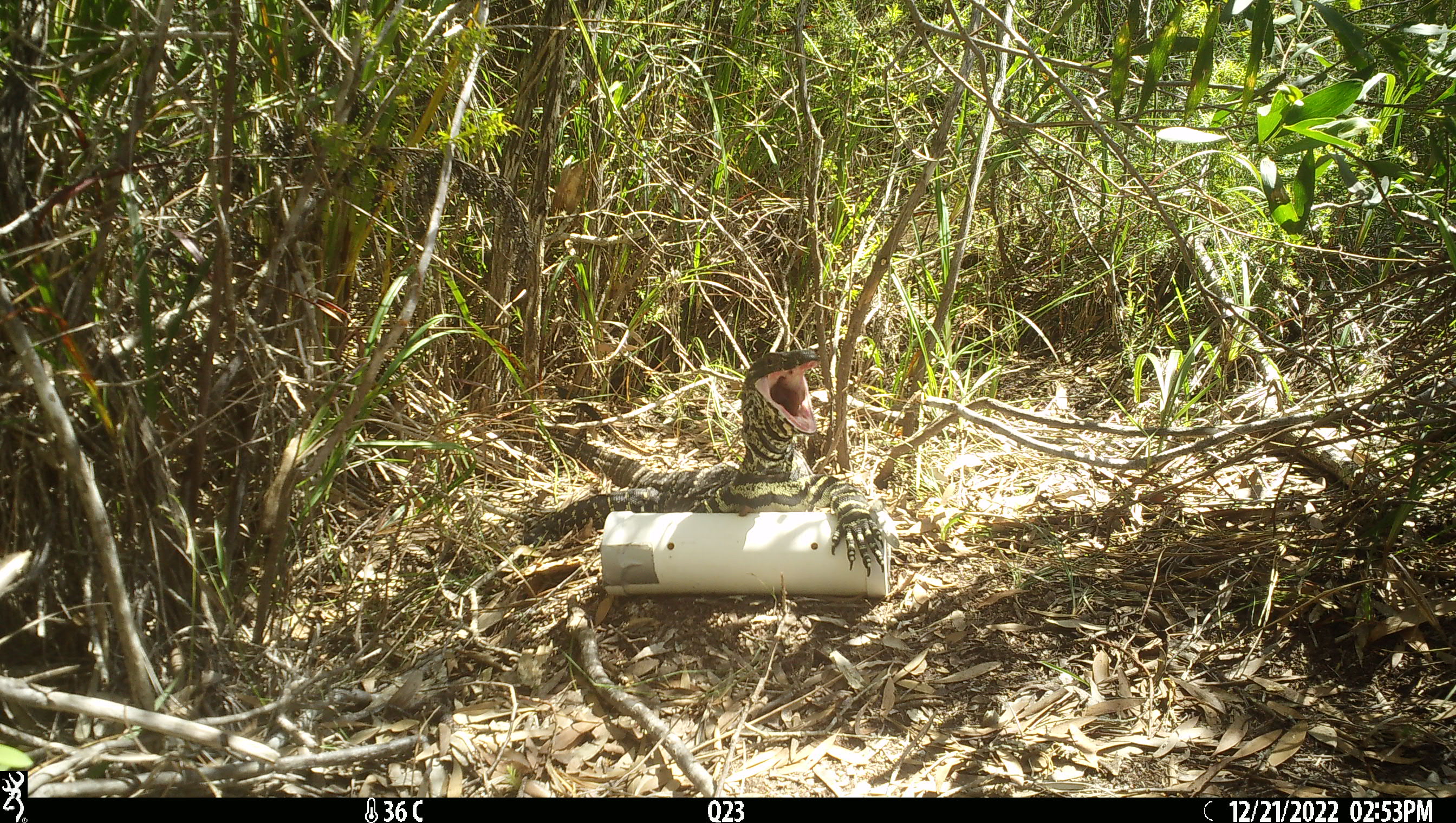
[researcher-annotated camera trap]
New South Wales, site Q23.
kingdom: Animalia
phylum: Chordata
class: Reptilia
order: Squamata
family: Varanidae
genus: Varanus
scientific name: Varanus varius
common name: lace monitor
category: goanna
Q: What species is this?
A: Goanna (lace monitor) (Varanus varius).